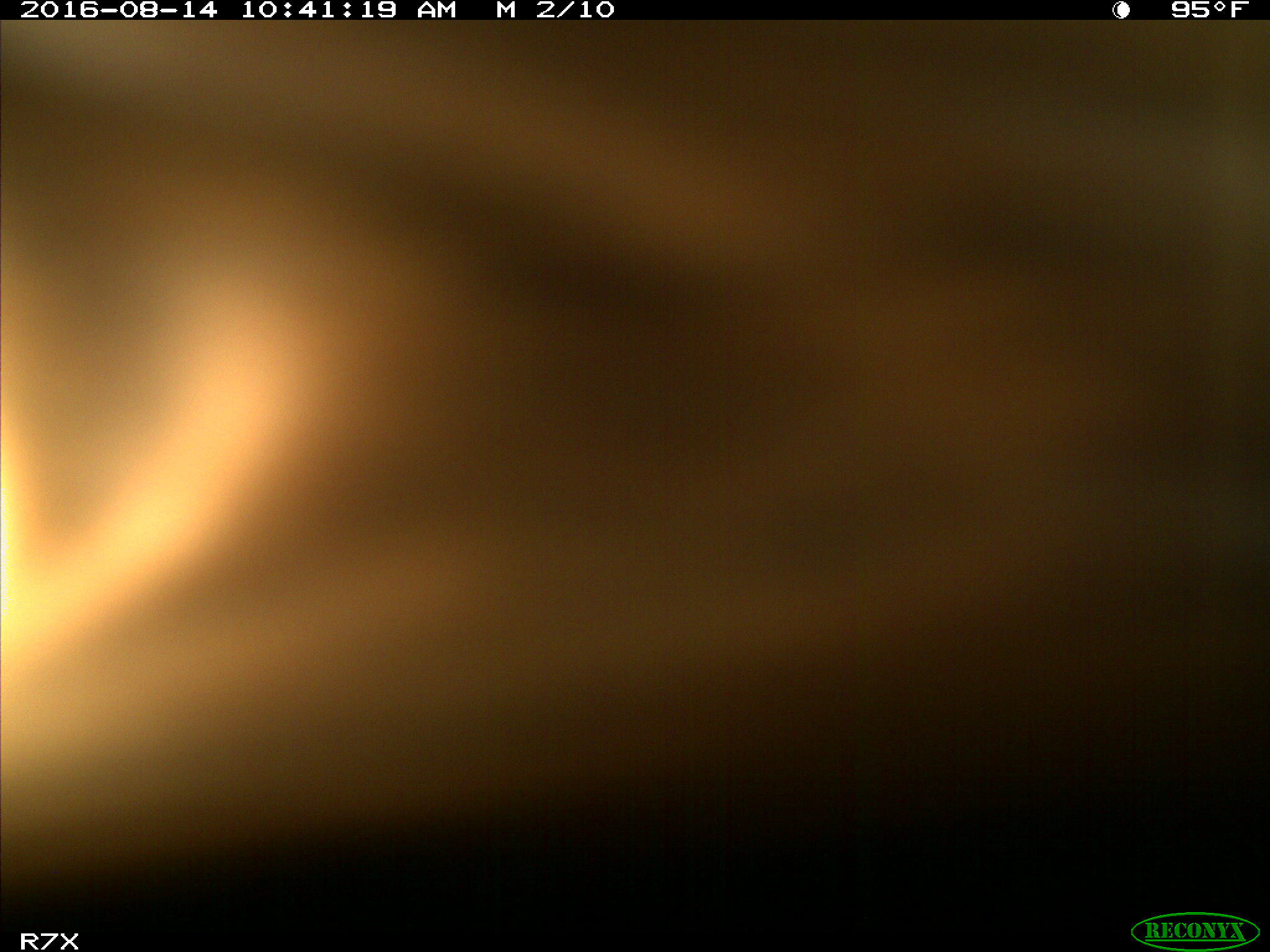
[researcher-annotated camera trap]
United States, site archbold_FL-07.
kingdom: Animalia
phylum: Chordata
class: Mammalia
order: Artiodactyla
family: Bovidae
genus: Bos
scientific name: Bos taurus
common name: domestic cow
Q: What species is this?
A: Bos taurus (domestic cow).